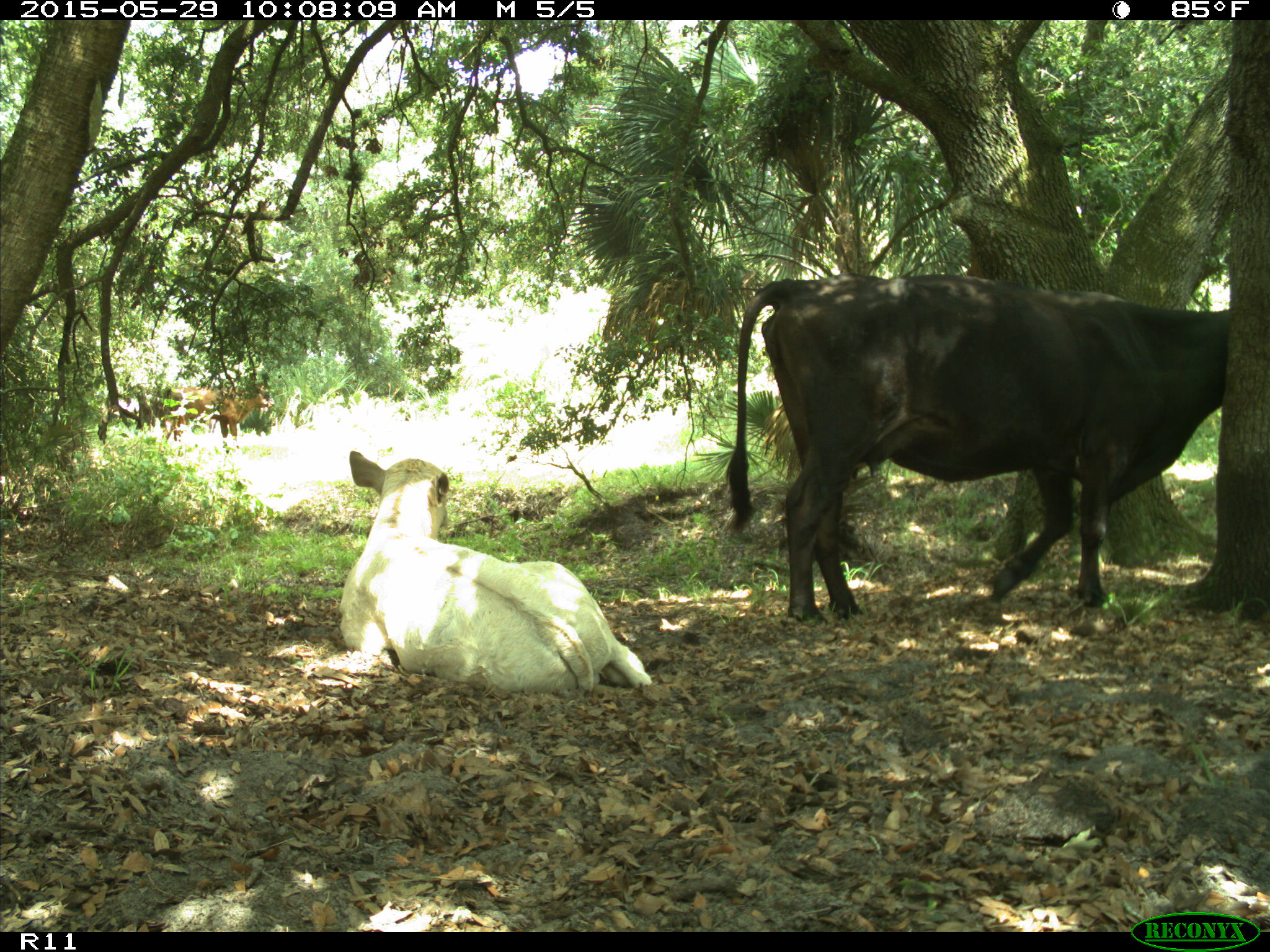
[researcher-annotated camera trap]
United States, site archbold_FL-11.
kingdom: Animalia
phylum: Chordata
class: Mammalia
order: Artiodactyla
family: Bovidae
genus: Bos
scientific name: Bos taurus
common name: domestic cow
Bos taurus (domestic cow).